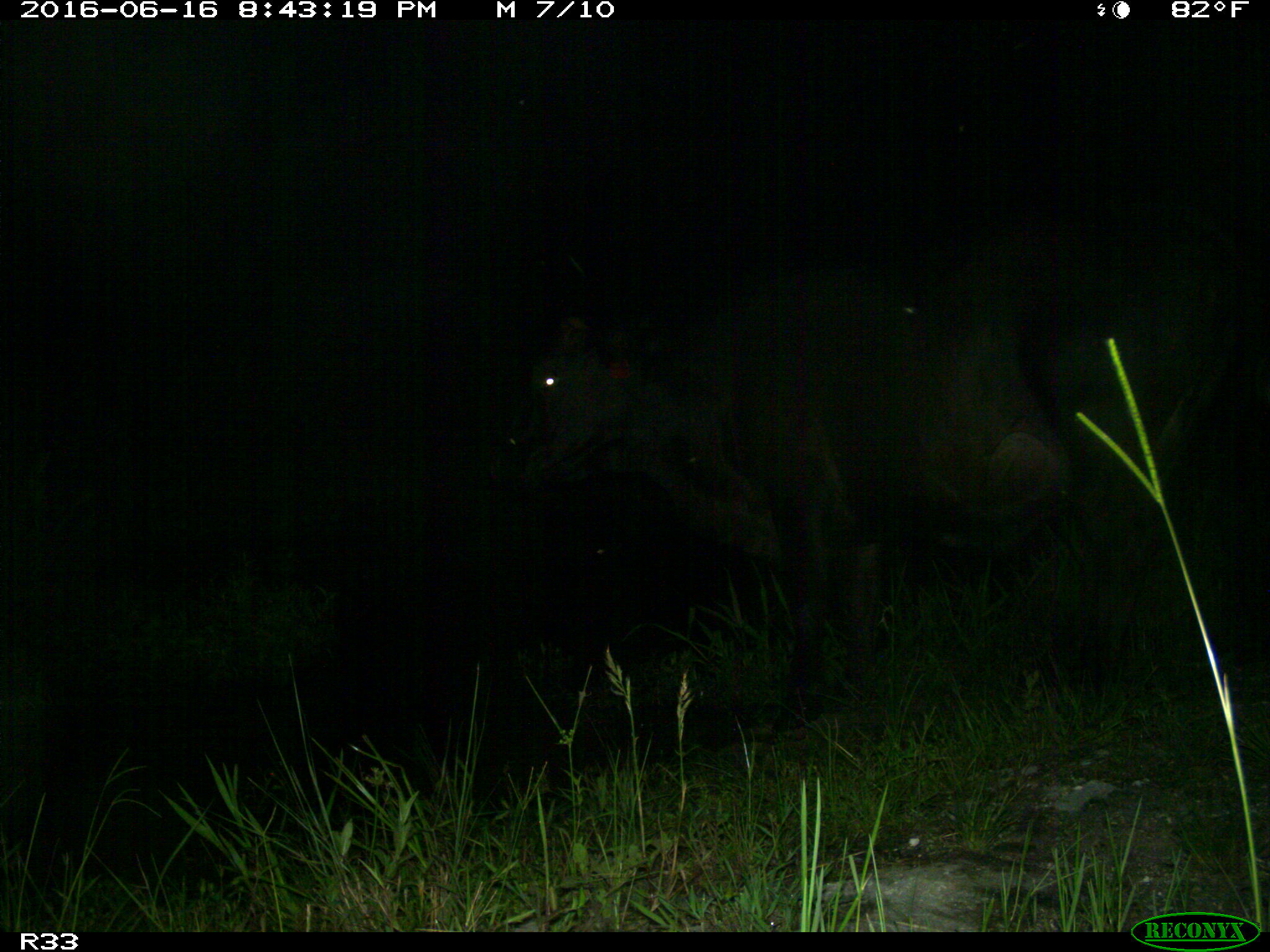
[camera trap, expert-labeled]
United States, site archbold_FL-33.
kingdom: Animalia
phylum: Chordata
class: Mammalia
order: Artiodactyla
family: Bovidae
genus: Bos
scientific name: Bos taurus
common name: domestic cow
Bos taurus (domestic cow).